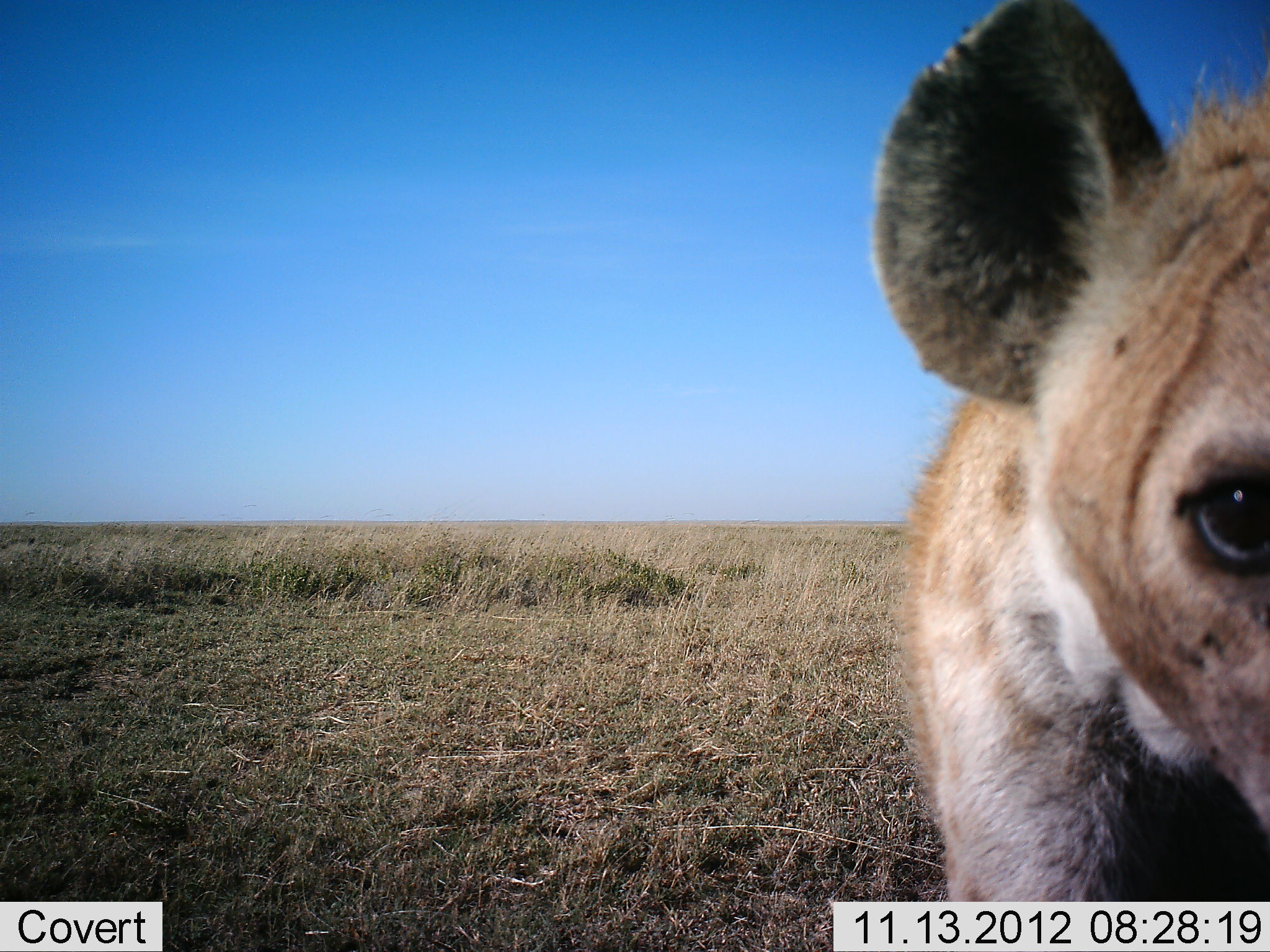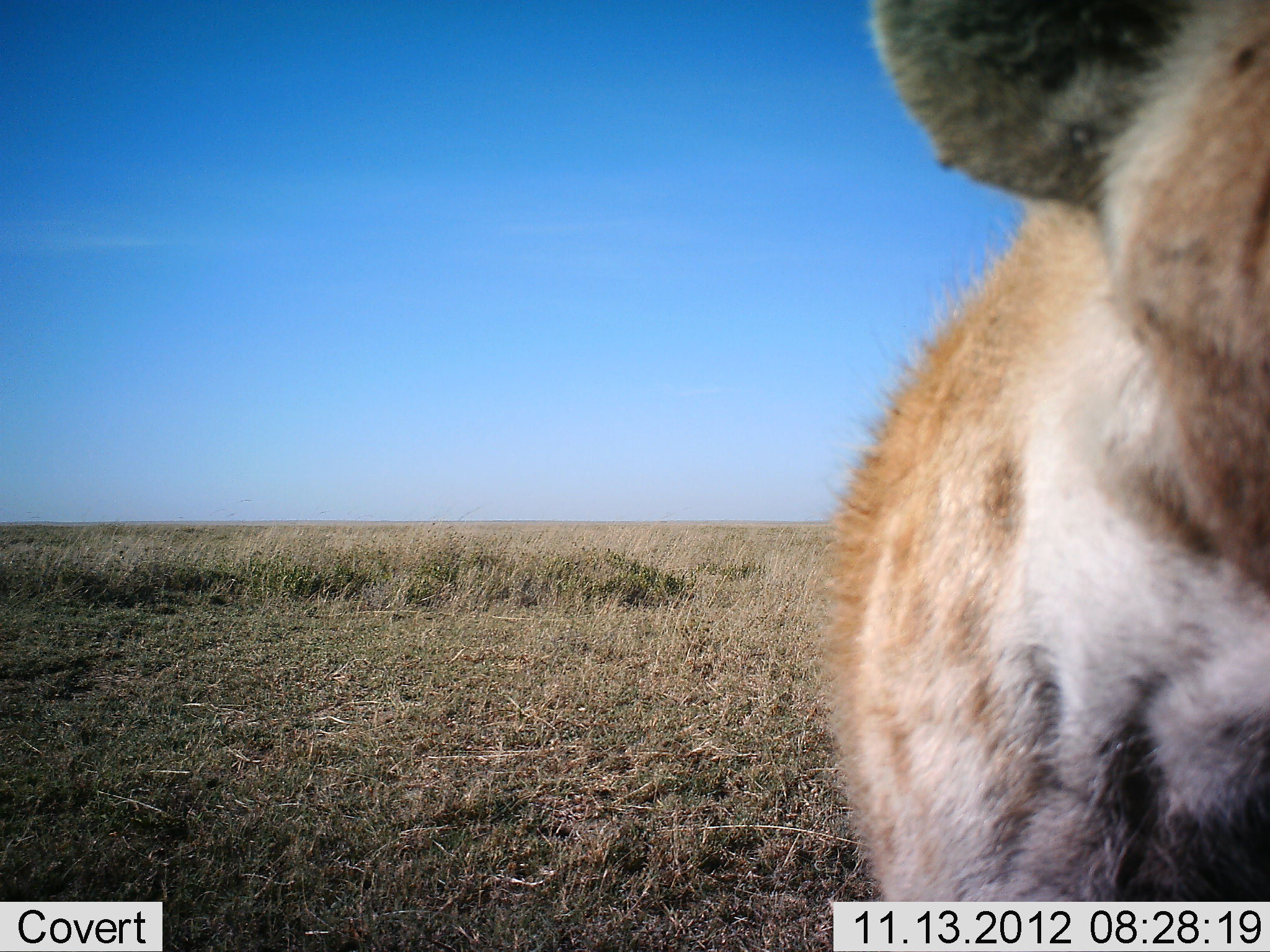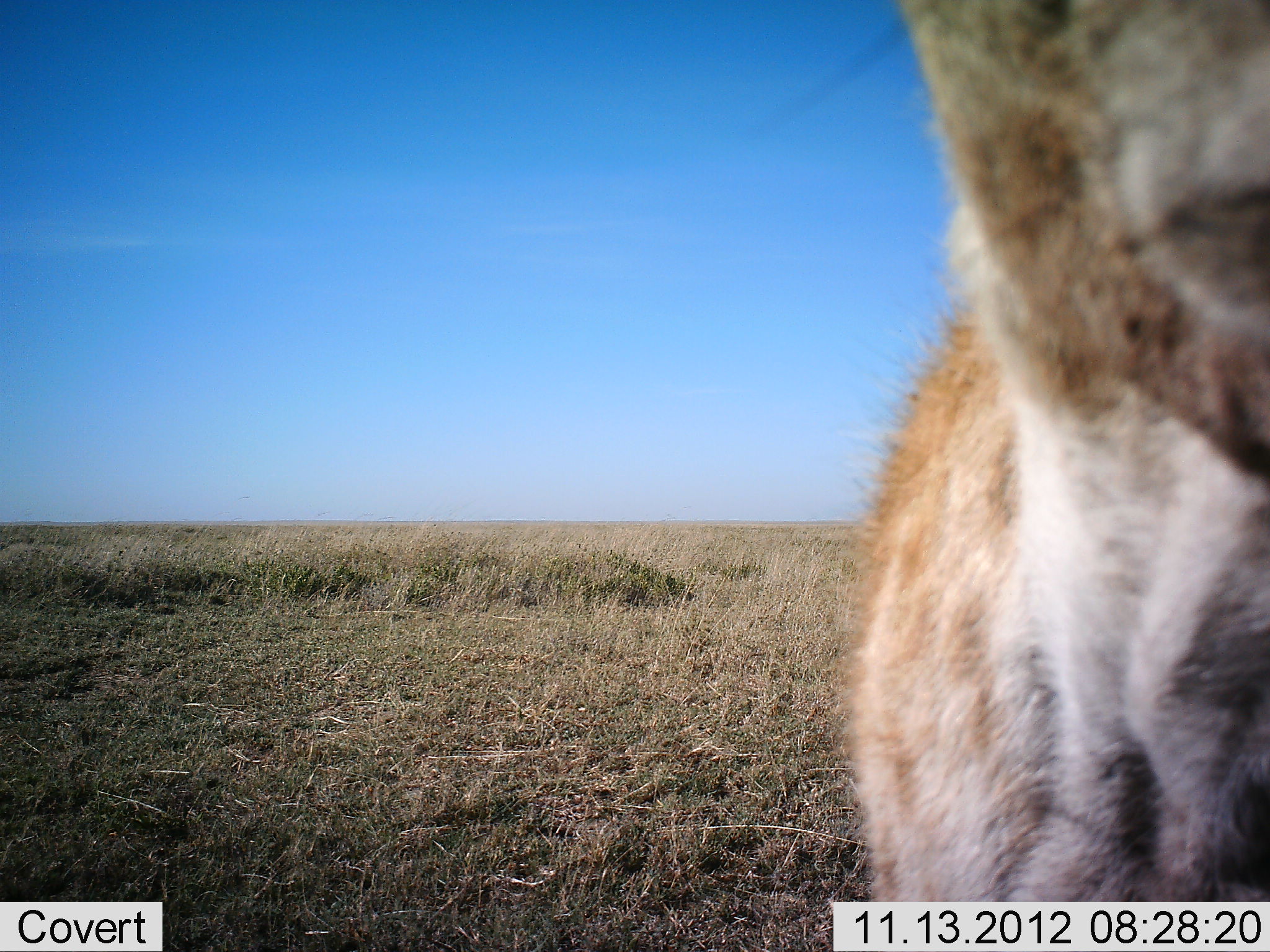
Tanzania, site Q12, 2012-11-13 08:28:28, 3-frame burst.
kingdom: Animalia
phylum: Chordata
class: Mammalia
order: Carnivora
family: Hyaenidae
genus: Crocuta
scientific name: Crocuta crocuta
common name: spotted hyena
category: hyenaspotted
Hyenaspotted (spotted hyena) (Crocuta crocuta), count 1. Behavior (volunteer vote fractions): standing 60%, resting 0%, moving 20%, interacting 20%. Young present (vote fraction): 10%. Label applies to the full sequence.